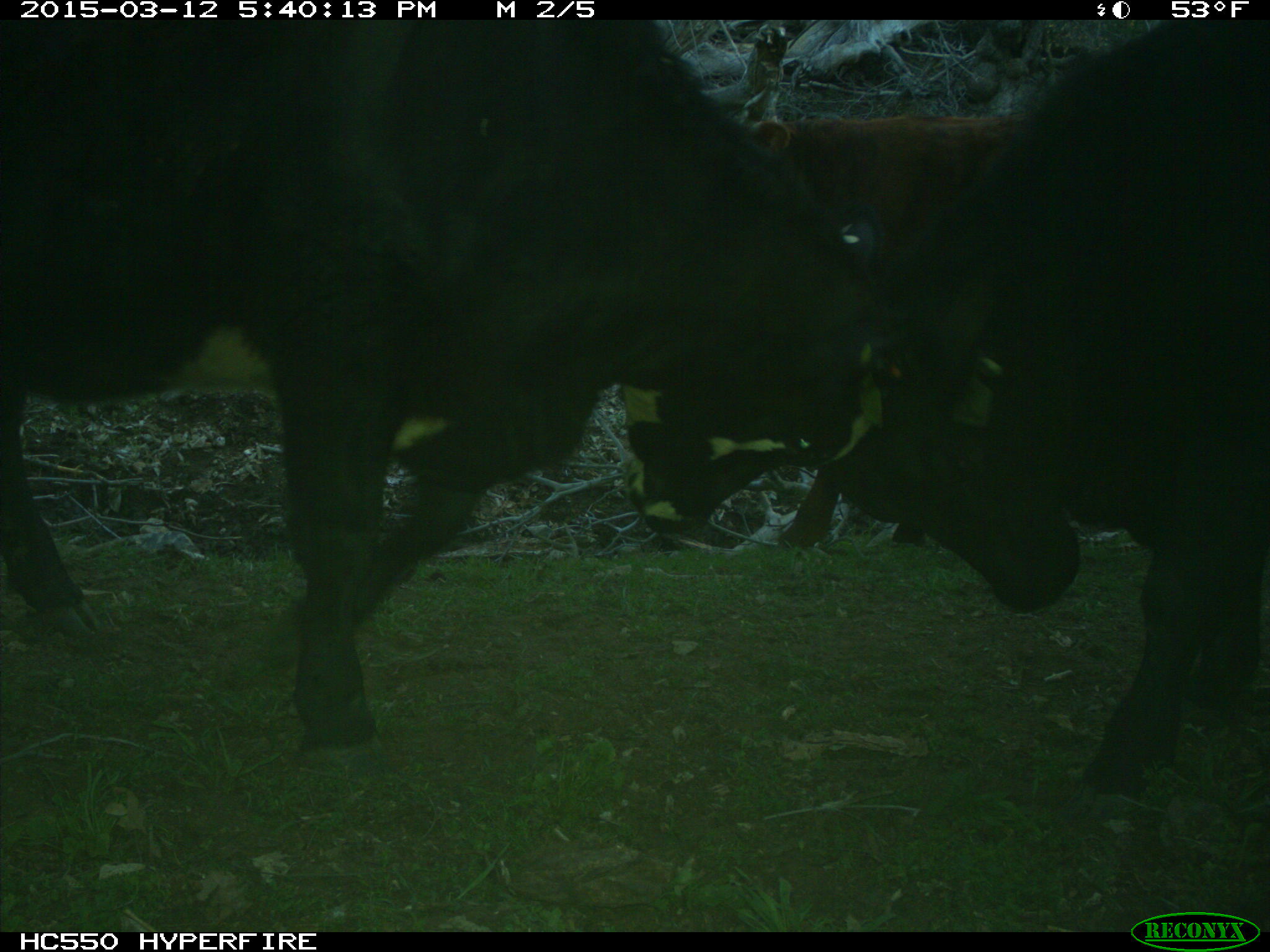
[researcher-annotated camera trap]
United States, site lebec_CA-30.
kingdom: Animalia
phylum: Chordata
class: Mammalia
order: Artiodactyla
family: Bovidae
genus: Bos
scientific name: Bos taurus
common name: domestic cow